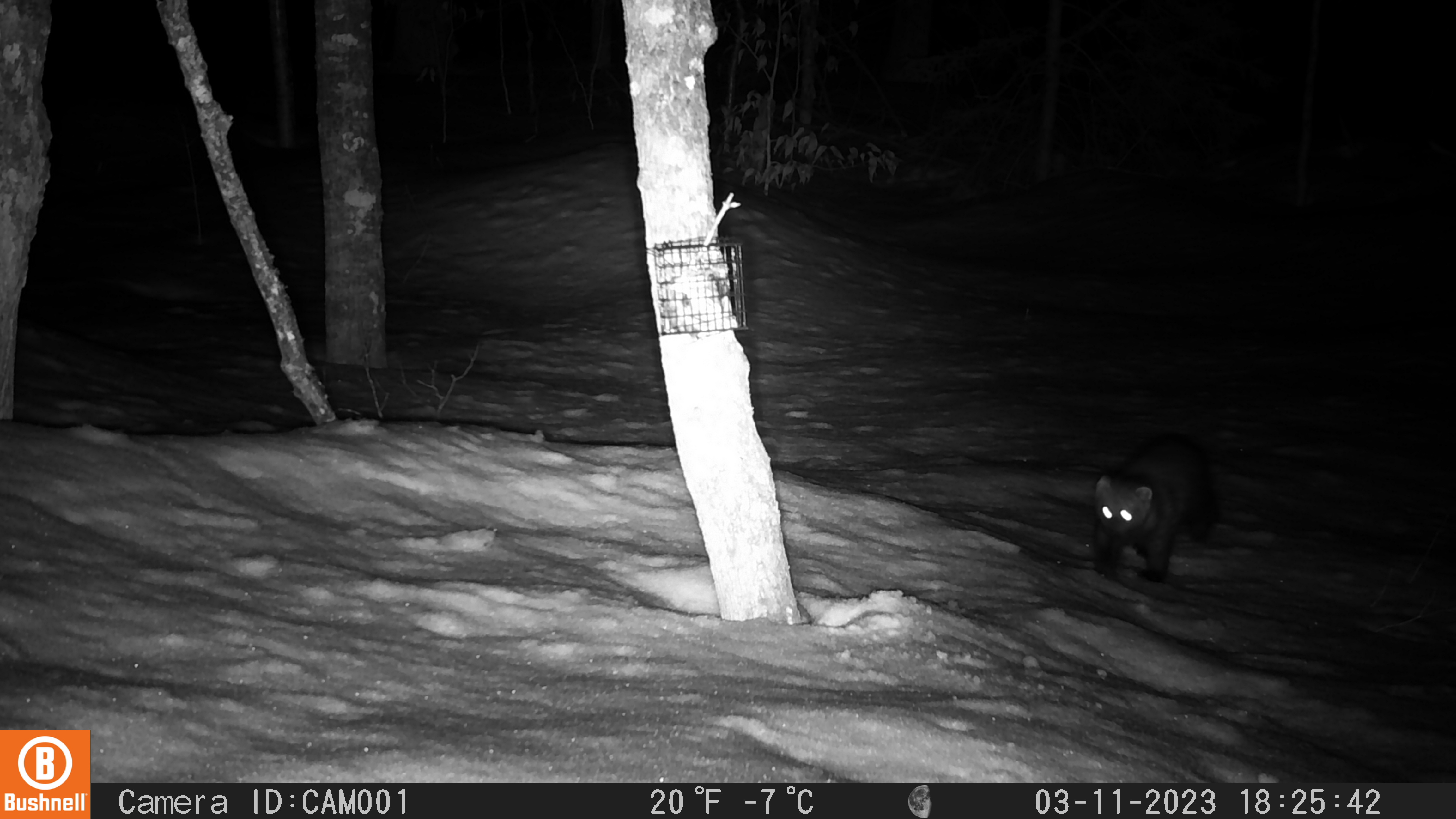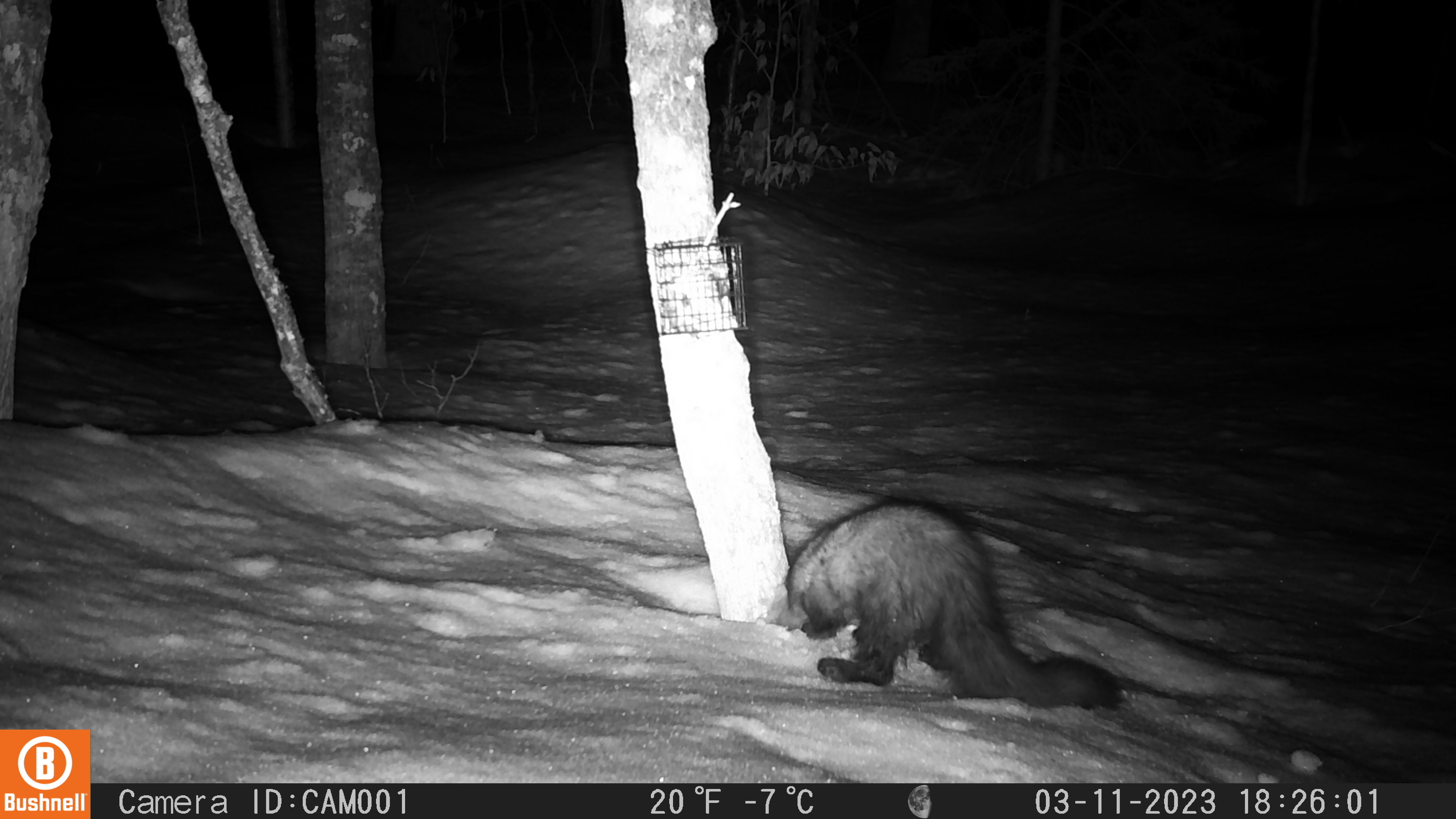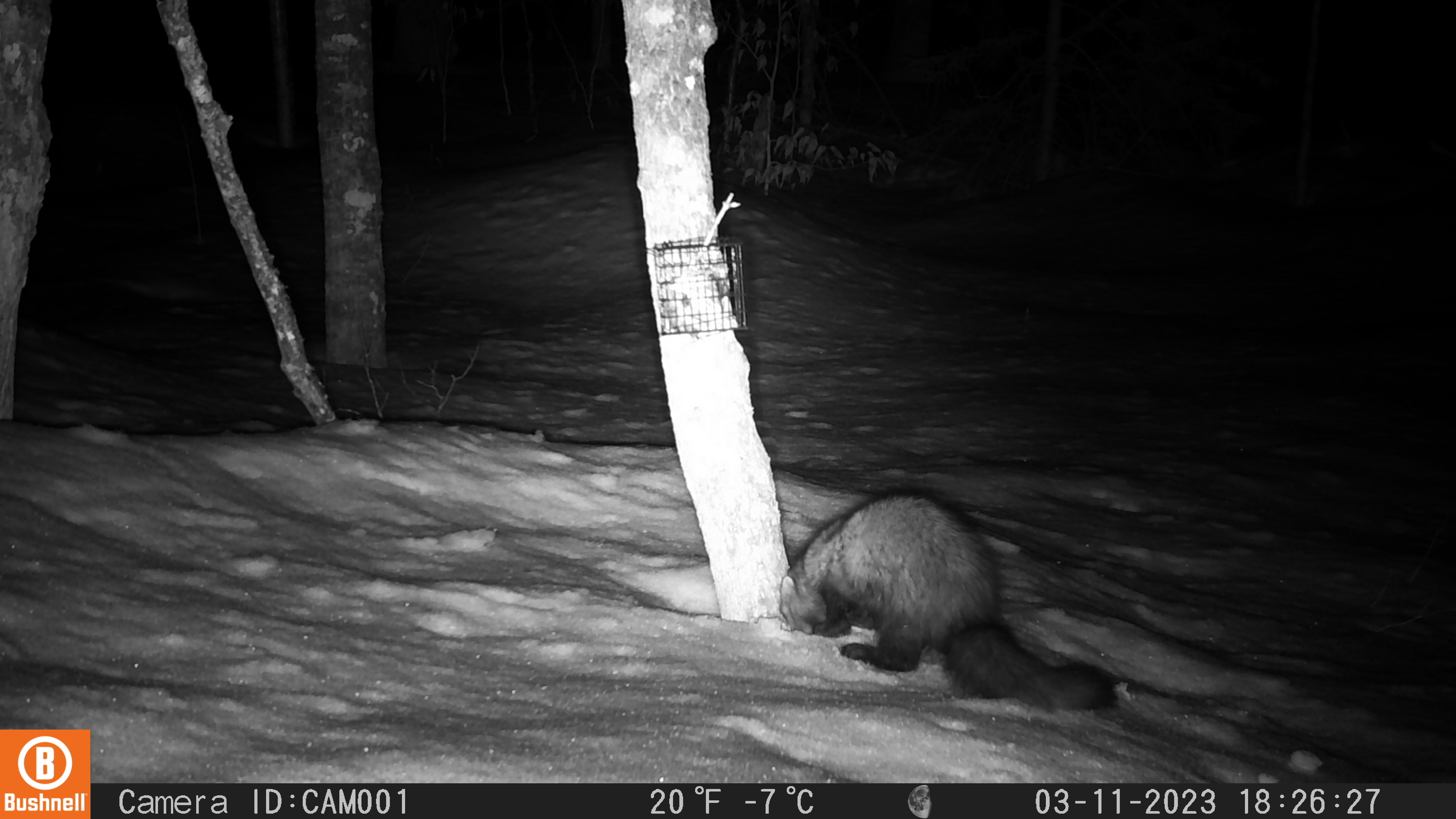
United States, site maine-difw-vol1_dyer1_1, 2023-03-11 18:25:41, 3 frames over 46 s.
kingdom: Animalia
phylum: Chordata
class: Mammalia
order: Carnivora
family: Mustelidae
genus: Pekania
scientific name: Pekania pennanti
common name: fisher